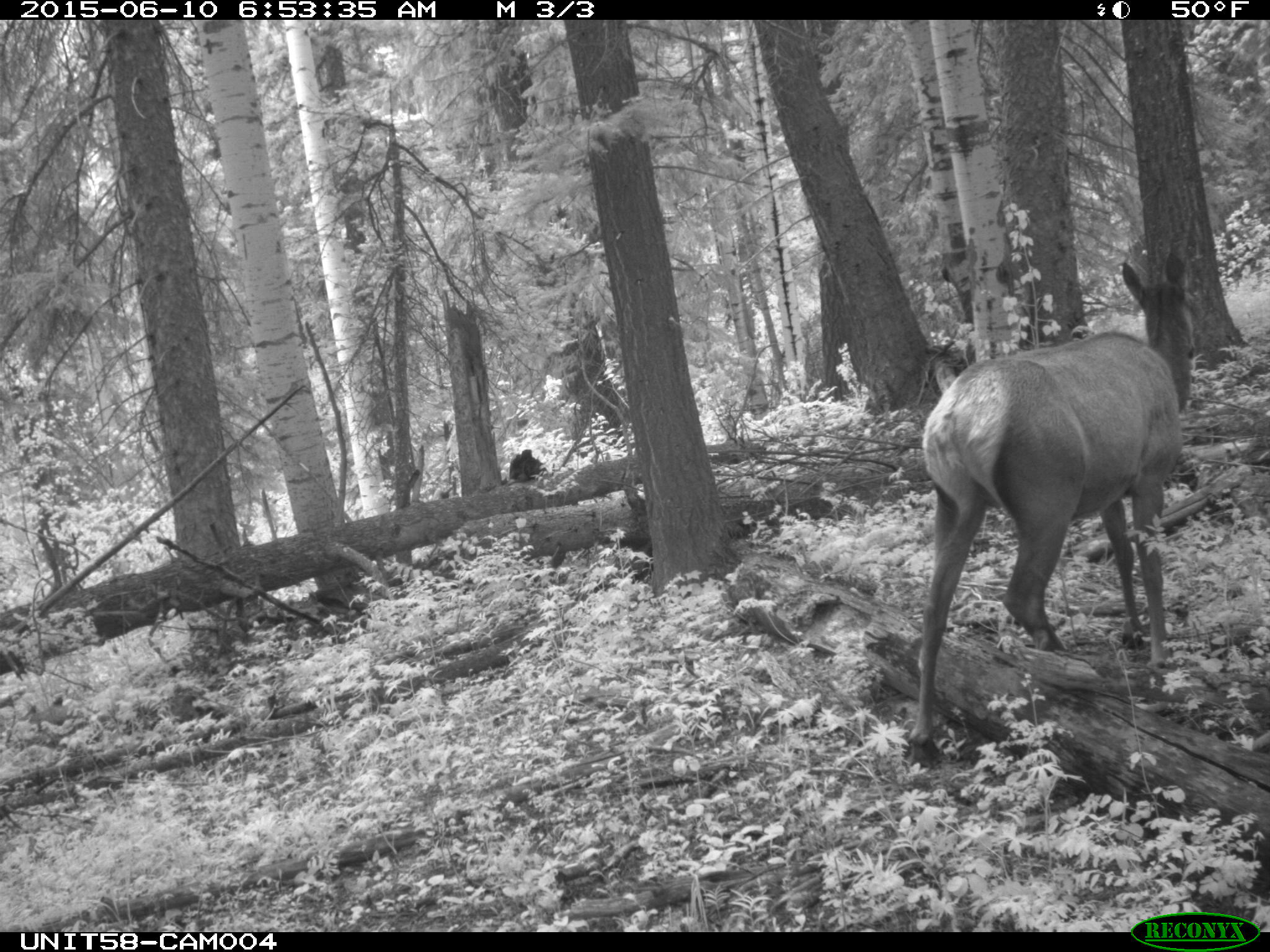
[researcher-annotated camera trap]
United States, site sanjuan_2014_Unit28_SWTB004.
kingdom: Animalia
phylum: Chordata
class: Mammalia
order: Artiodactyla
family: Cervidae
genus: Cervus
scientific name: Cervus elaphus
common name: red deer